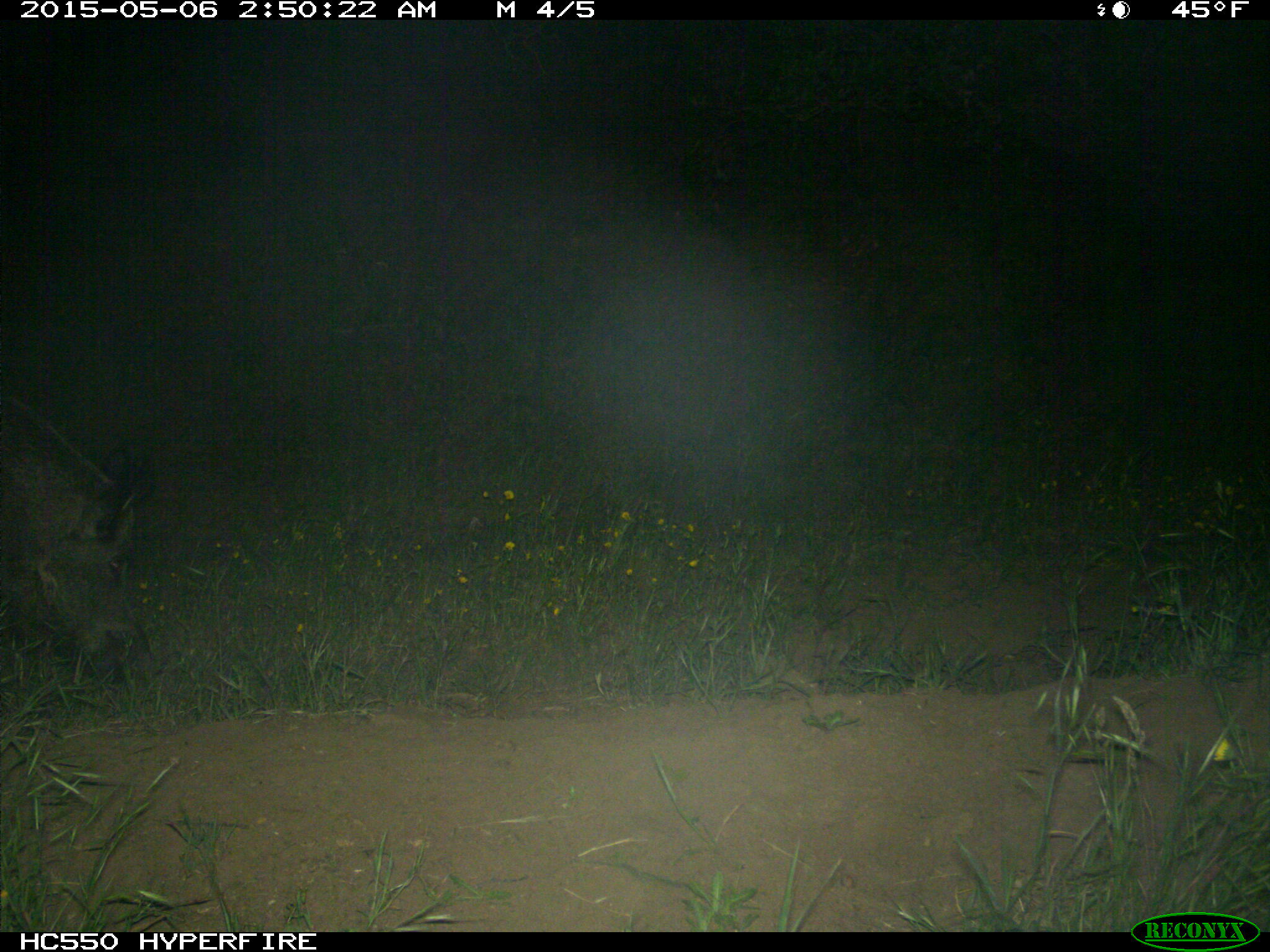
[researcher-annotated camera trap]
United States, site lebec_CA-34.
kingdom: Animalia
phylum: Chordata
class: Mammalia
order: Artiodactyla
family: Suidae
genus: Sus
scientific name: Sus scrofa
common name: wild boar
Sus scrofa (wild boar).